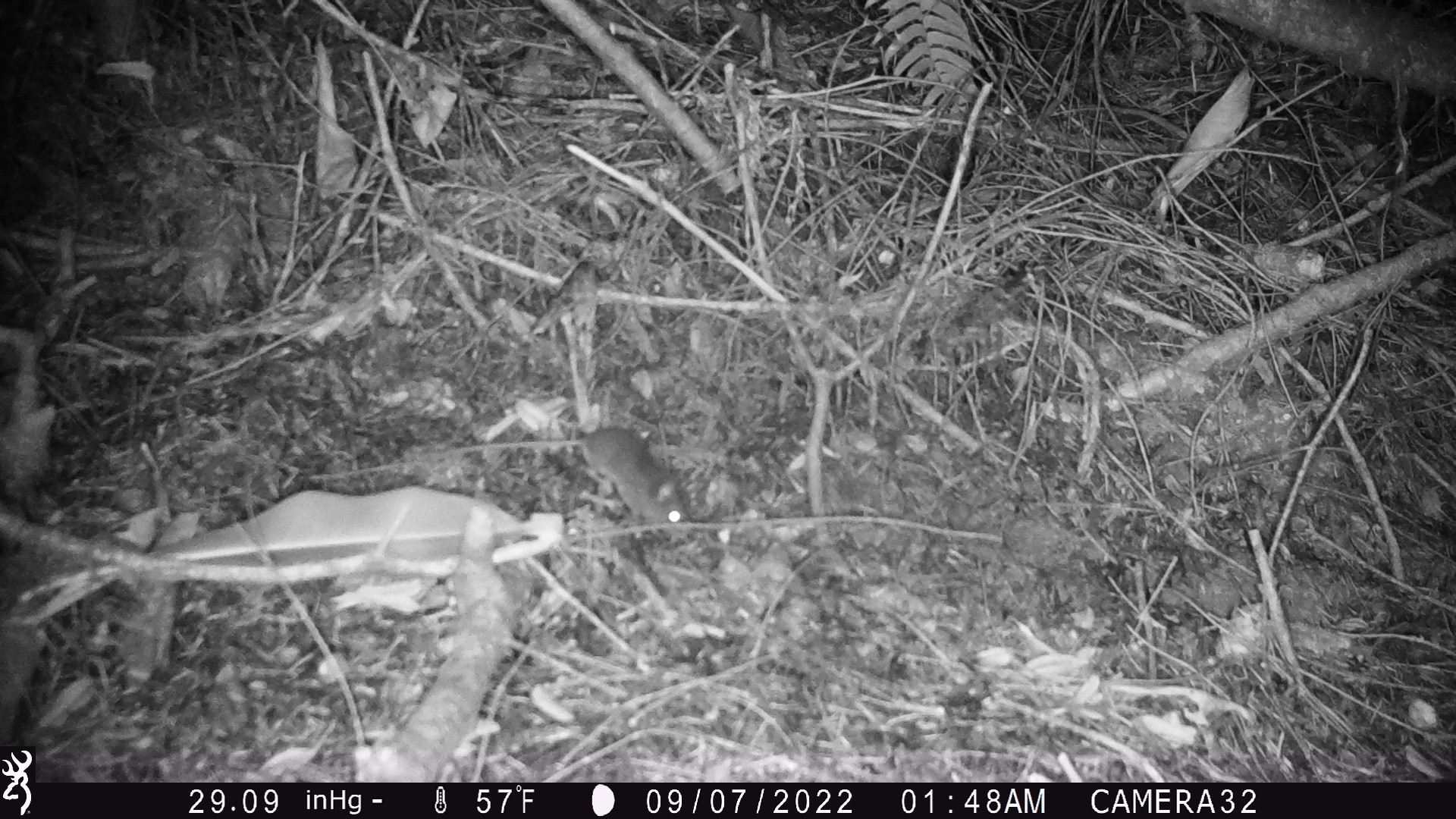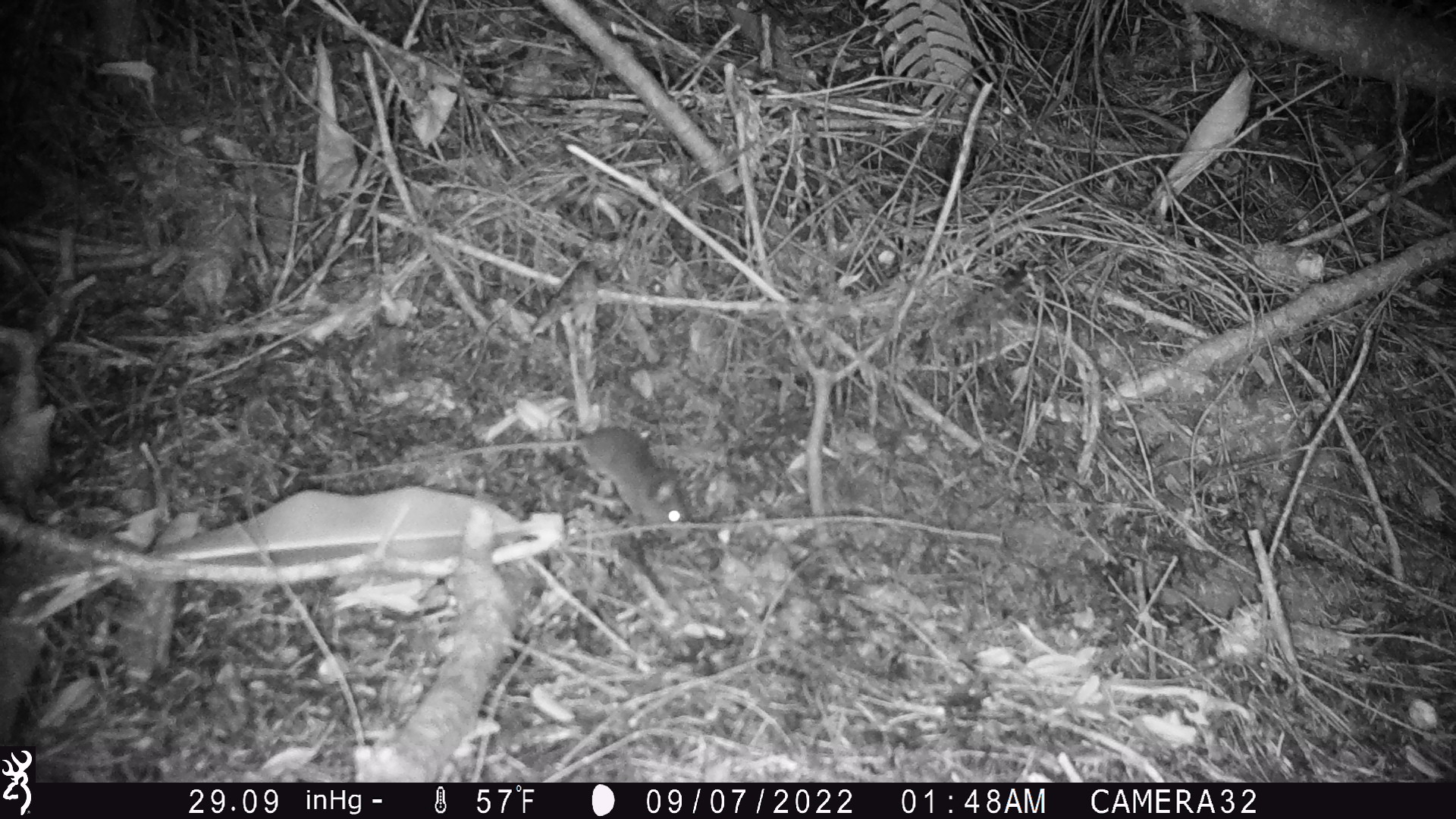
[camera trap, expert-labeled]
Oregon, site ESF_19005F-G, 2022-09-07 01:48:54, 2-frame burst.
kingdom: Animalia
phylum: Chordata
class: Mammalia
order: Rodentia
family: Cricetidae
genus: Neotoma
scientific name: Neotoma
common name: woodrats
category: neotoma species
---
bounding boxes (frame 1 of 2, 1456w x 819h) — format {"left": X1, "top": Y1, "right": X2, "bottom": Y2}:
neotoma species: {"left": 425, "top": 410, "right": 717, "bottom": 545}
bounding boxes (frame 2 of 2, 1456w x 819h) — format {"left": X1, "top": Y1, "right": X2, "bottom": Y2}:
neotoma species: {"left": 385, "top": 421, "right": 707, "bottom": 534}